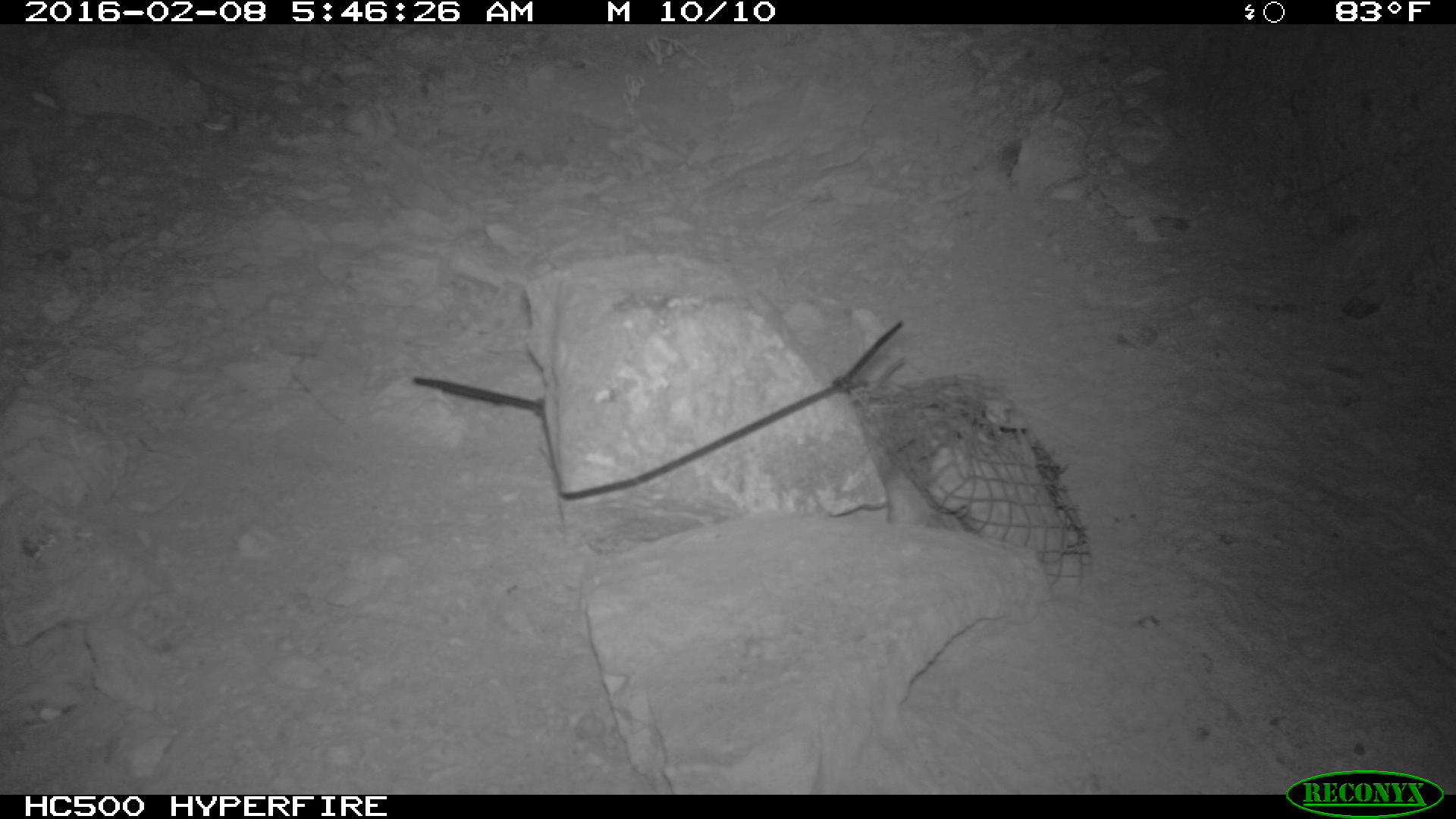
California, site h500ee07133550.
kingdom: Animalia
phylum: Chordata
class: Mammalia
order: Rodentia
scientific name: Rodentia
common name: rodent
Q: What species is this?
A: Rodent (Rodentia).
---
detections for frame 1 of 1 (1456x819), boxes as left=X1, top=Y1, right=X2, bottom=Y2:
rodent: left=863, top=427, right=950, bottom=529